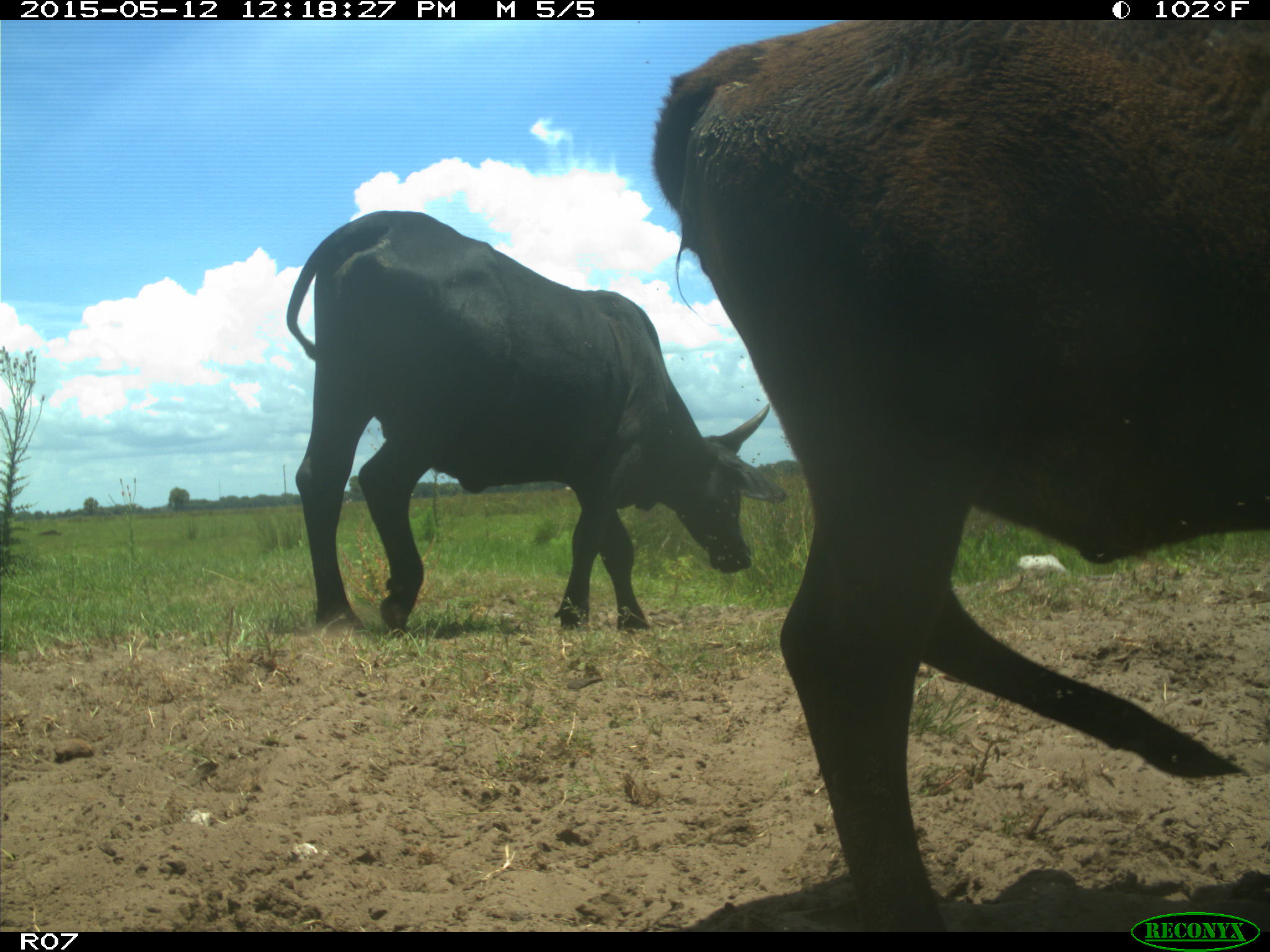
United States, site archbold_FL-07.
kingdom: Animalia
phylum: Chordata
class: Mammalia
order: Artiodactyla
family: Bovidae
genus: Bos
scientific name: Bos taurus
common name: domestic cow